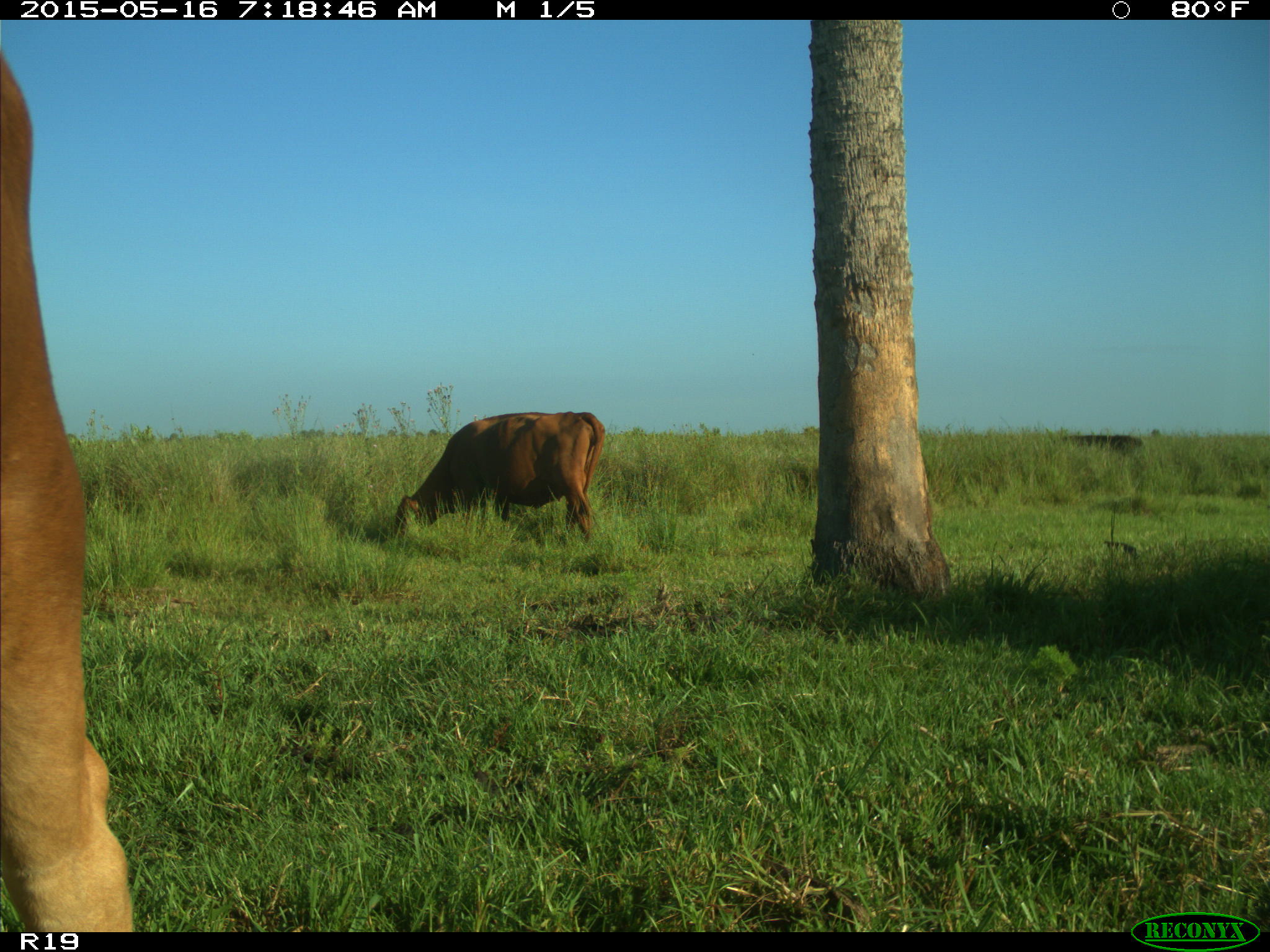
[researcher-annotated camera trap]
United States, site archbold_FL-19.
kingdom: Animalia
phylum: Chordata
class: Mammalia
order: Artiodactyla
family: Bovidae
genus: Bos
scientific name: Bos taurus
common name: domestic cow